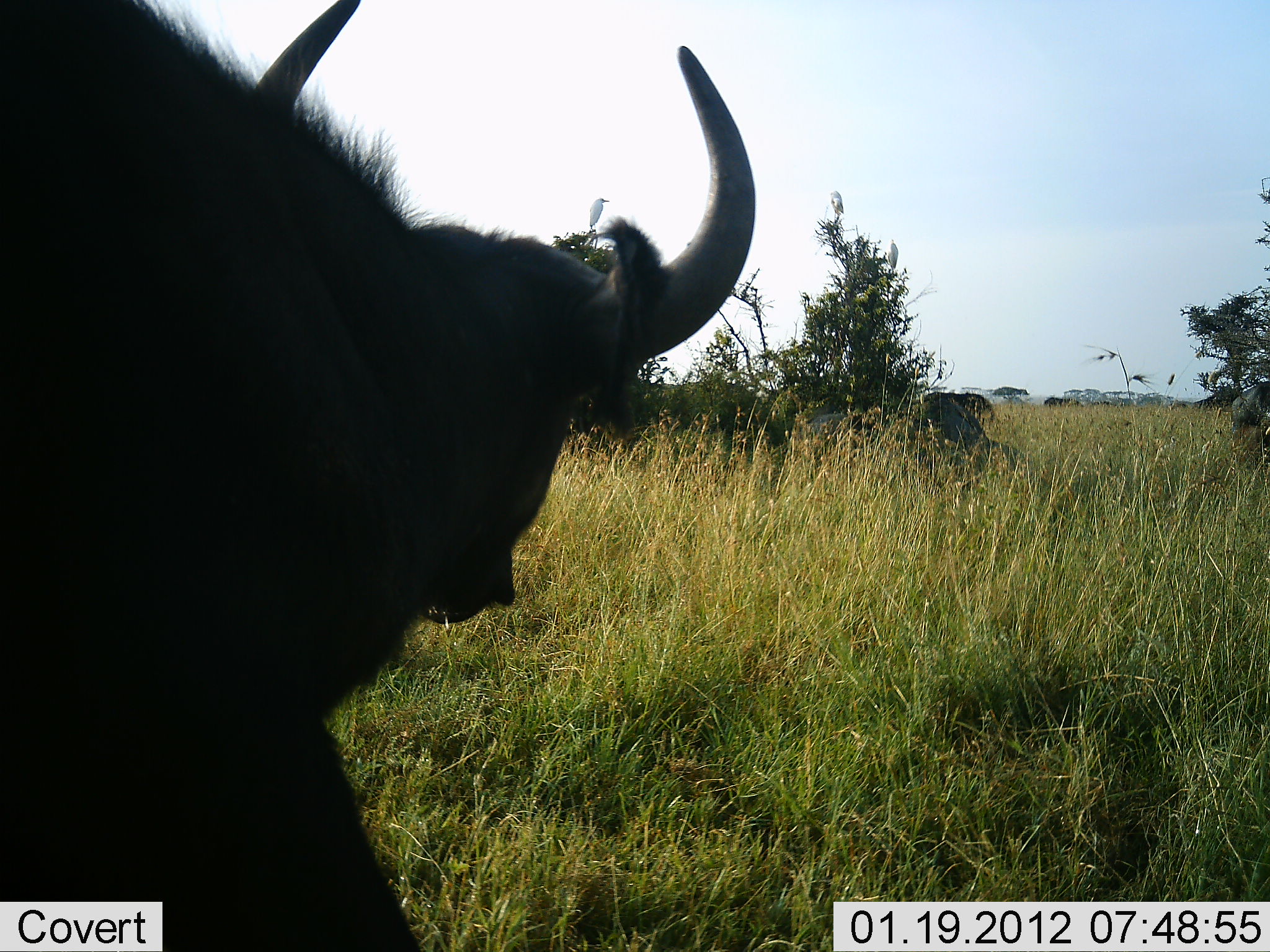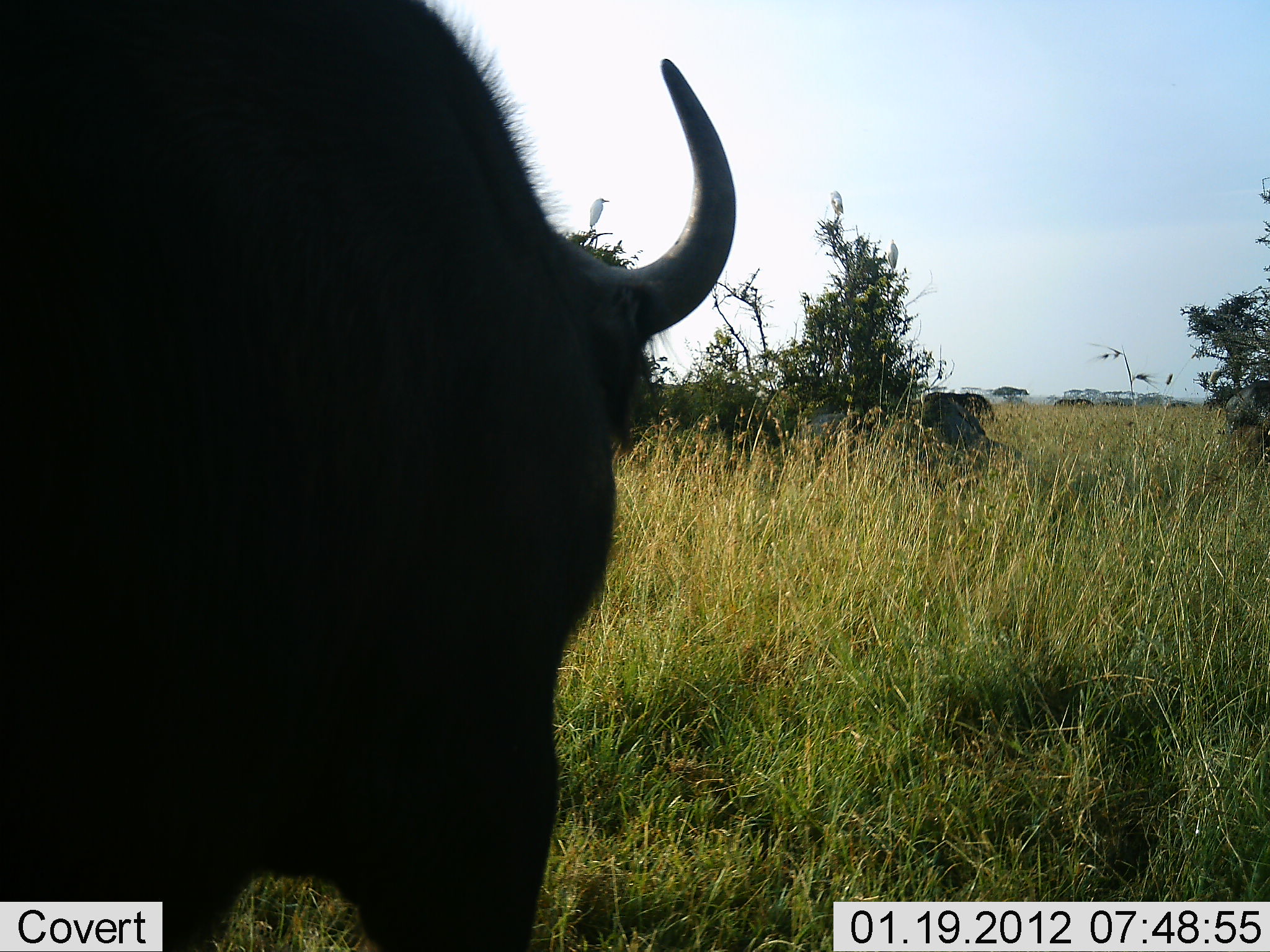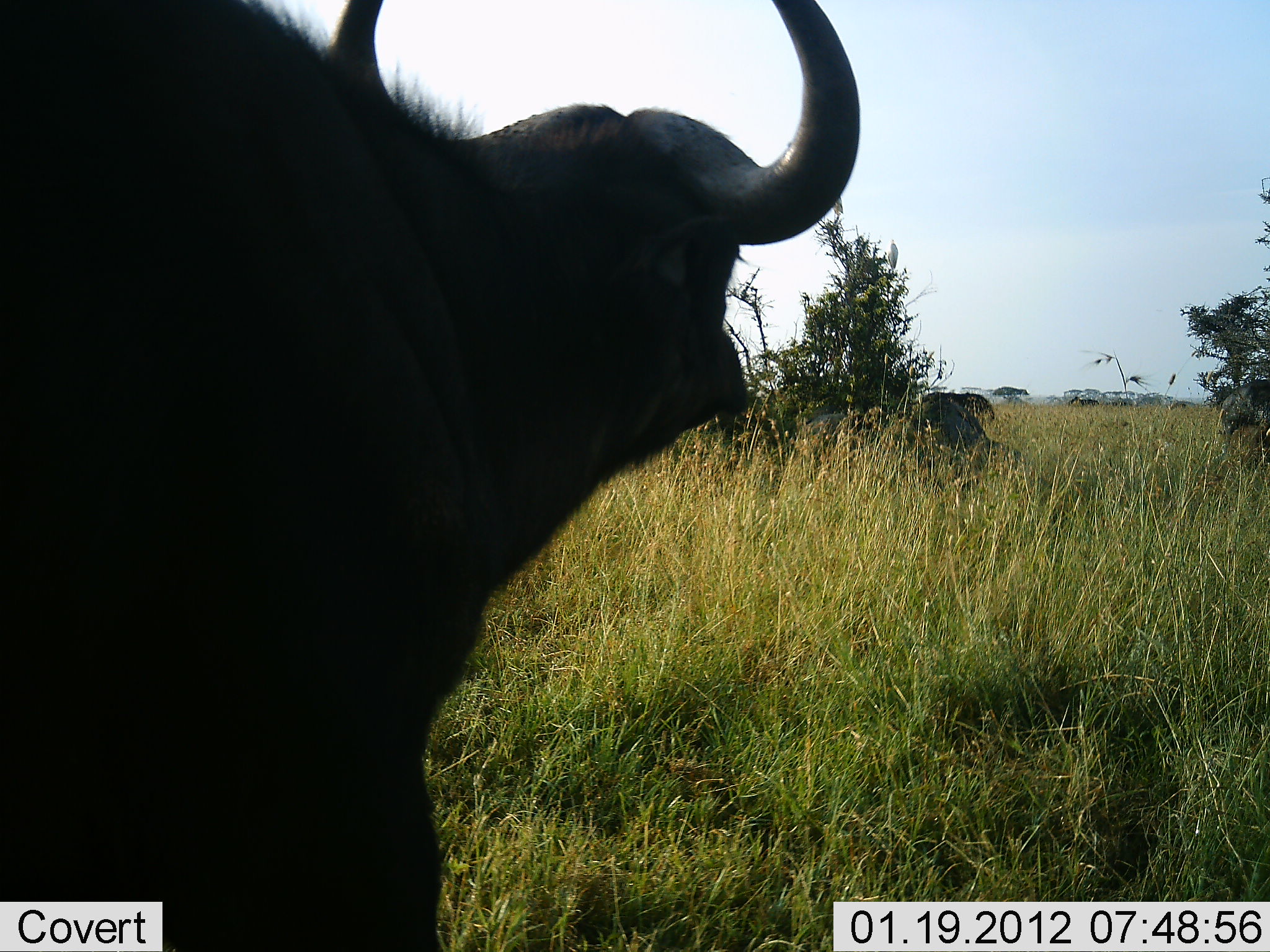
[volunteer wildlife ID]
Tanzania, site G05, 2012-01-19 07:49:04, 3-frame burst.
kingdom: Animalia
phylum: Chordata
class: Mammalia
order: Artiodactyla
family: Bovidae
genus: Syncerus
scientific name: Syncerus caffer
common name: cape buffalo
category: buffalo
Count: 2.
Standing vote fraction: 87%.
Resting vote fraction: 0%.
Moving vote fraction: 35%.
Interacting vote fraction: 0%.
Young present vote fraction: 0%.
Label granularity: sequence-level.